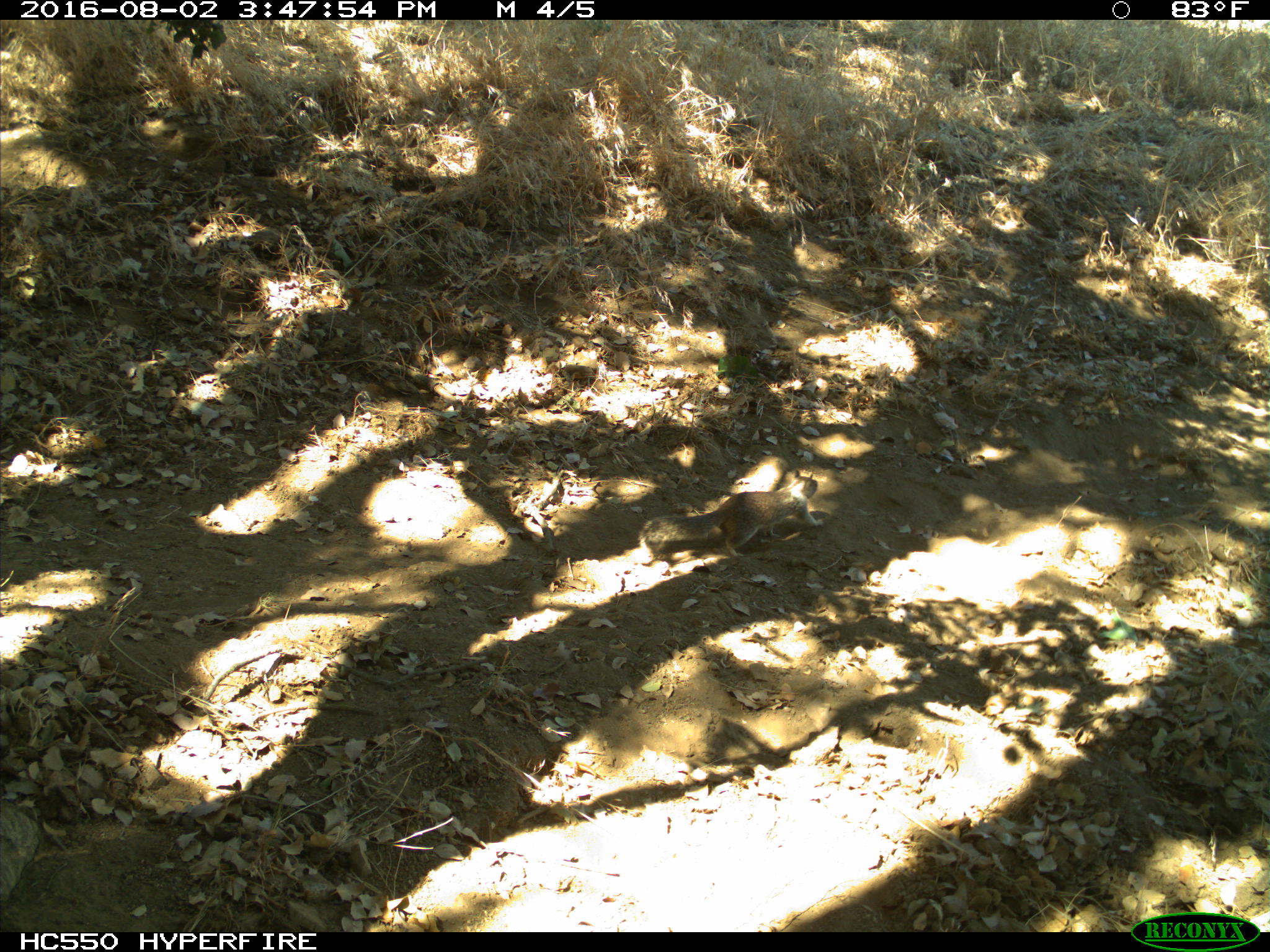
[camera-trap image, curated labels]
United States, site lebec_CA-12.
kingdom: Animalia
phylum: Chordata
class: Mammalia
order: Rodentia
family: Sciuridae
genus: Otospermophilus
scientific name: Otospermophilus beecheyi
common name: california ground squirrel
Otospermophilus beecheyi (california ground squirrel).